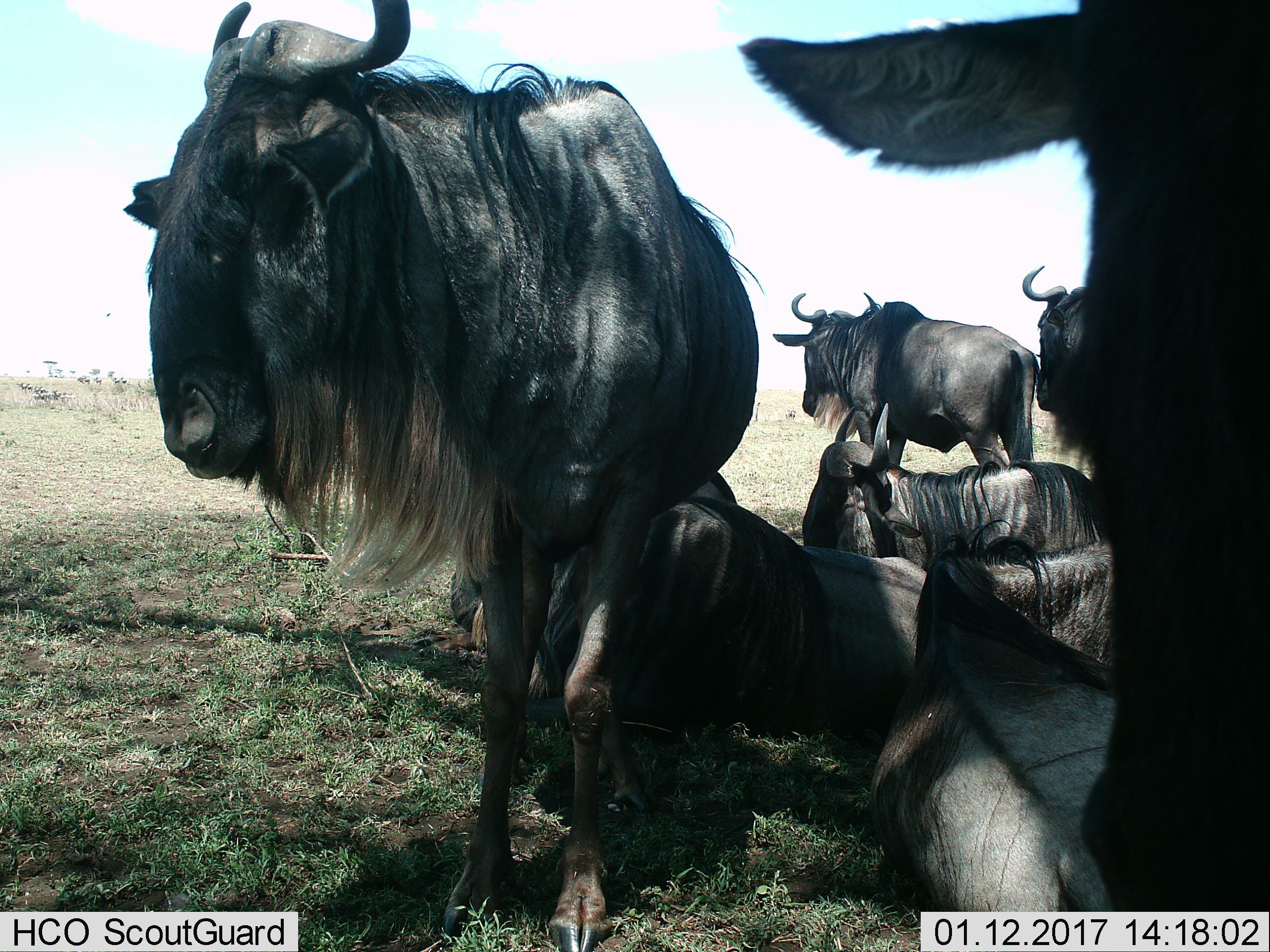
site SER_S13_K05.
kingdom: Animalia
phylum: Chordata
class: Mammalia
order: Artiodactyla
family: Bovidae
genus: Connochaetes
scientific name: Connochaetes taurinus taurinus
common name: blue wildebeest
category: wildebeestblue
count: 11-50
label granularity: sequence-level